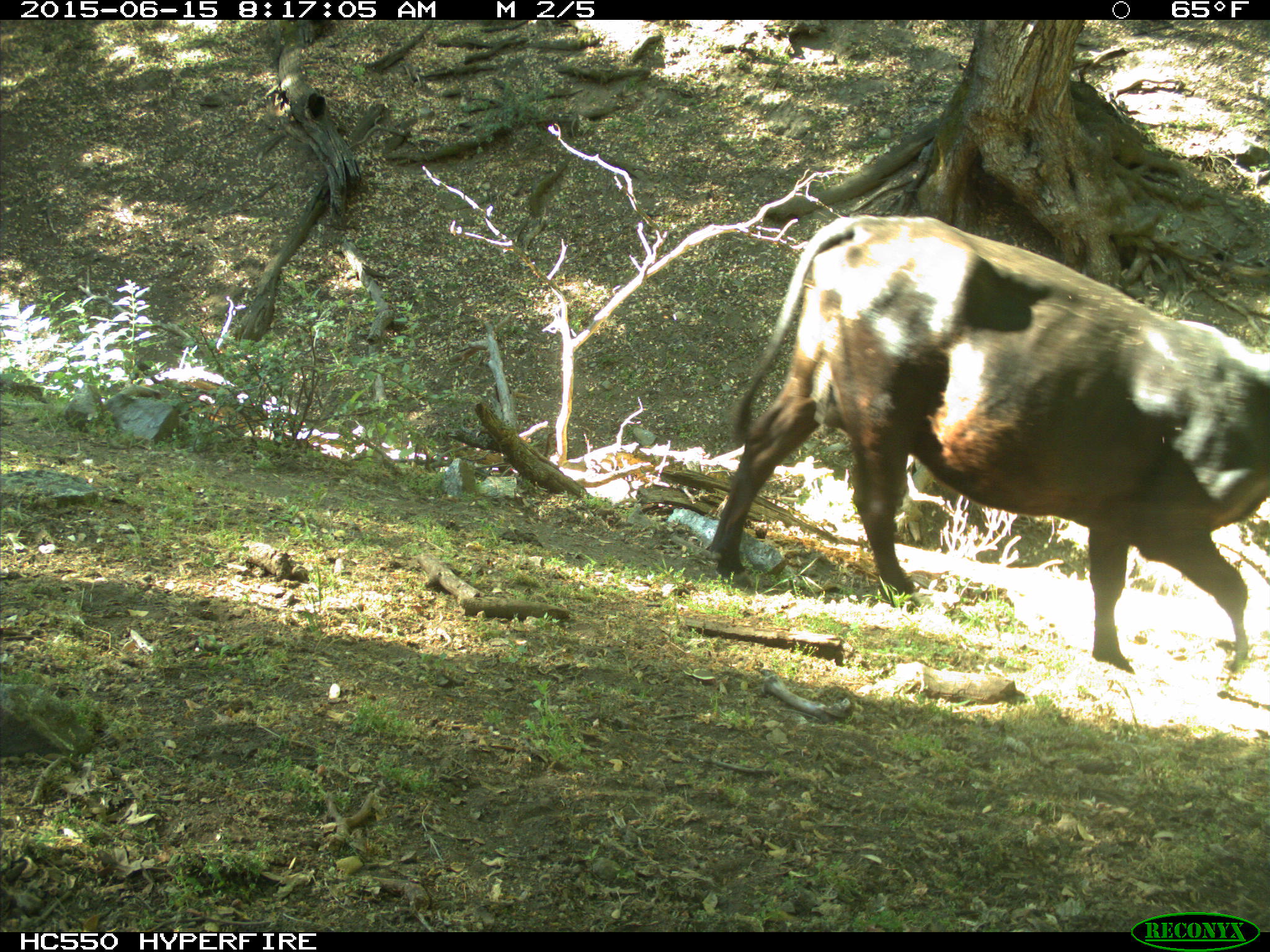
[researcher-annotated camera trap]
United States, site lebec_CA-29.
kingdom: Animalia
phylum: Chordata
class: Mammalia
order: Artiodactyla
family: Bovidae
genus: Bos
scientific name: Bos taurus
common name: domestic cow